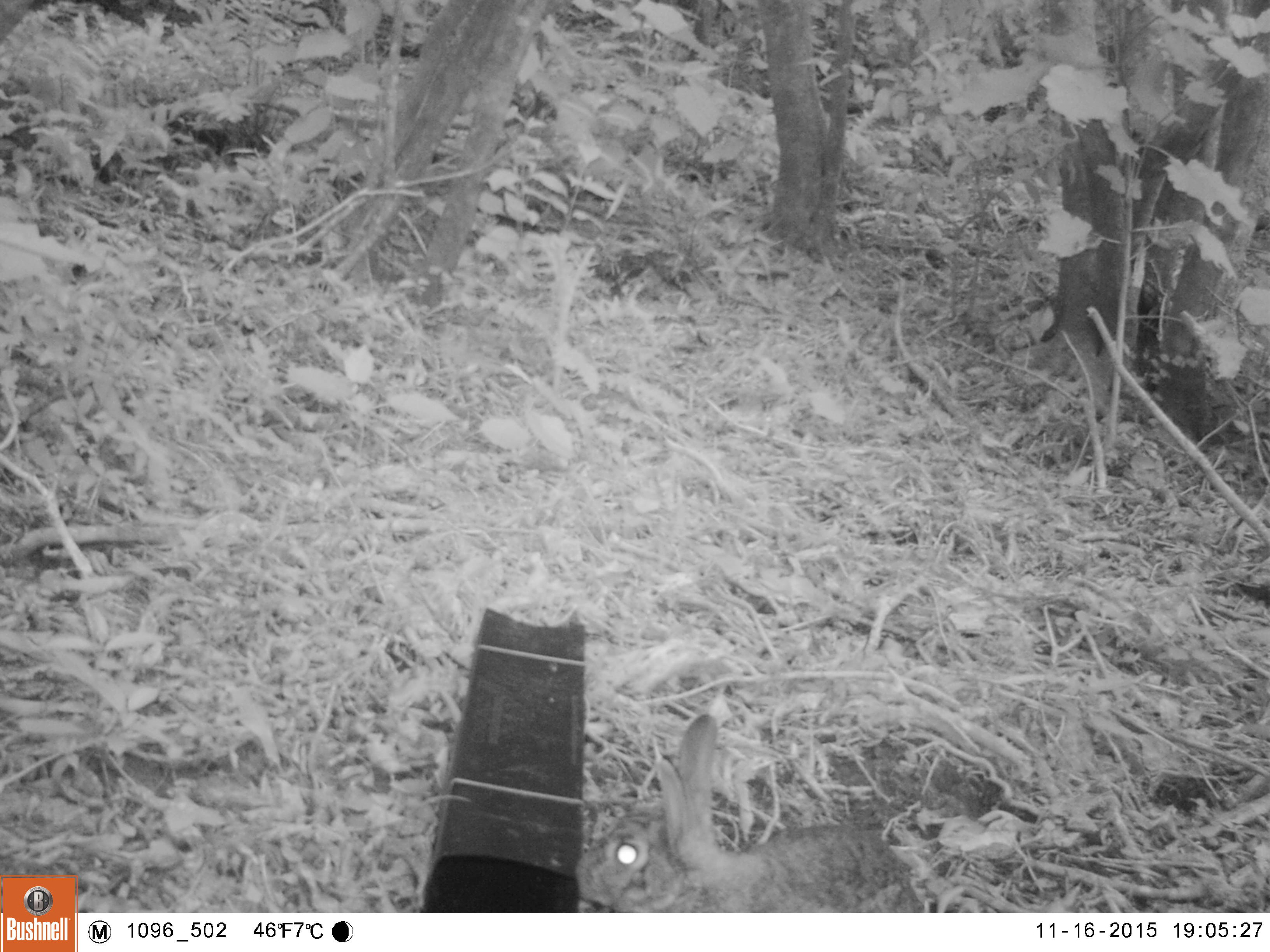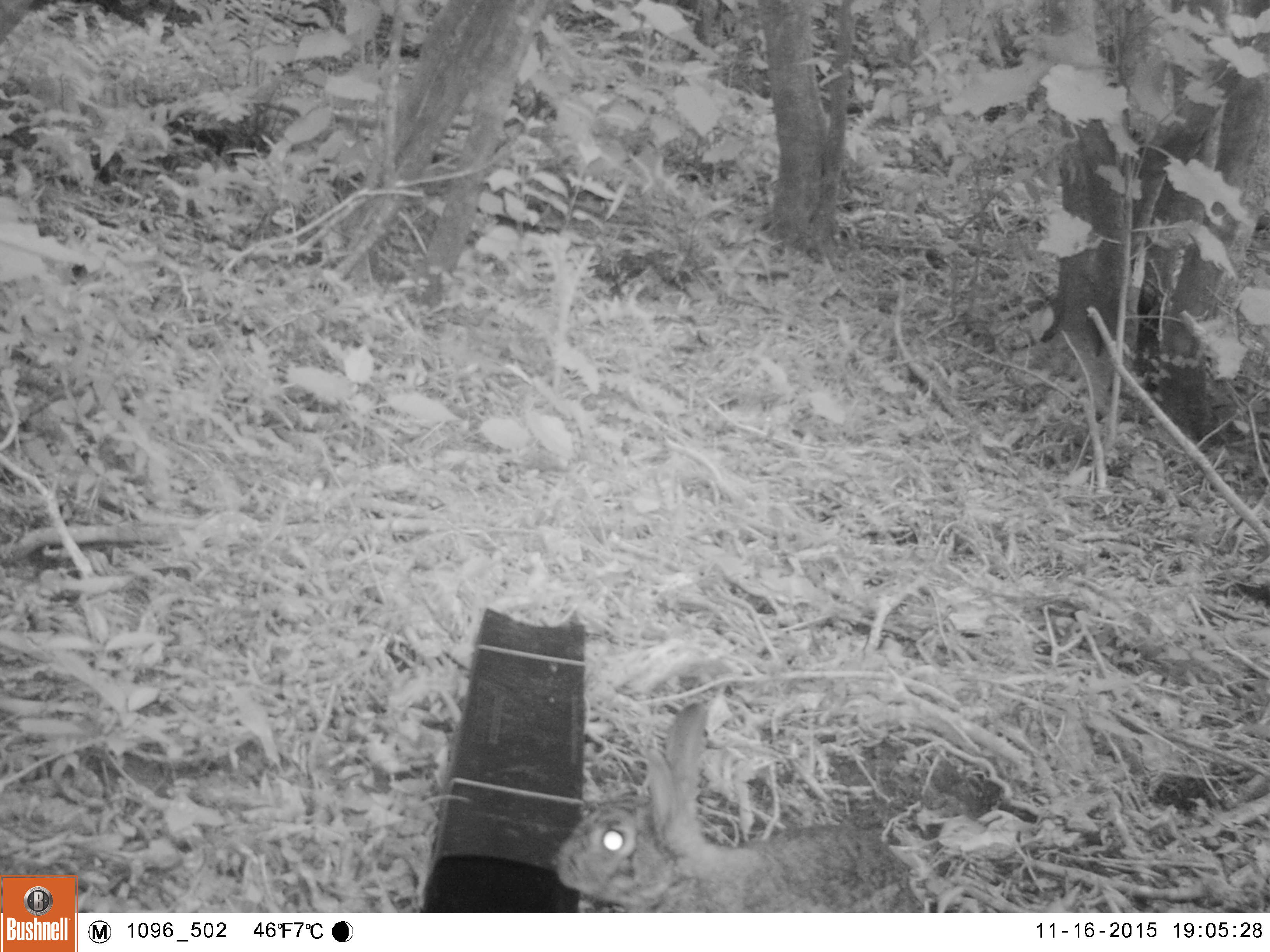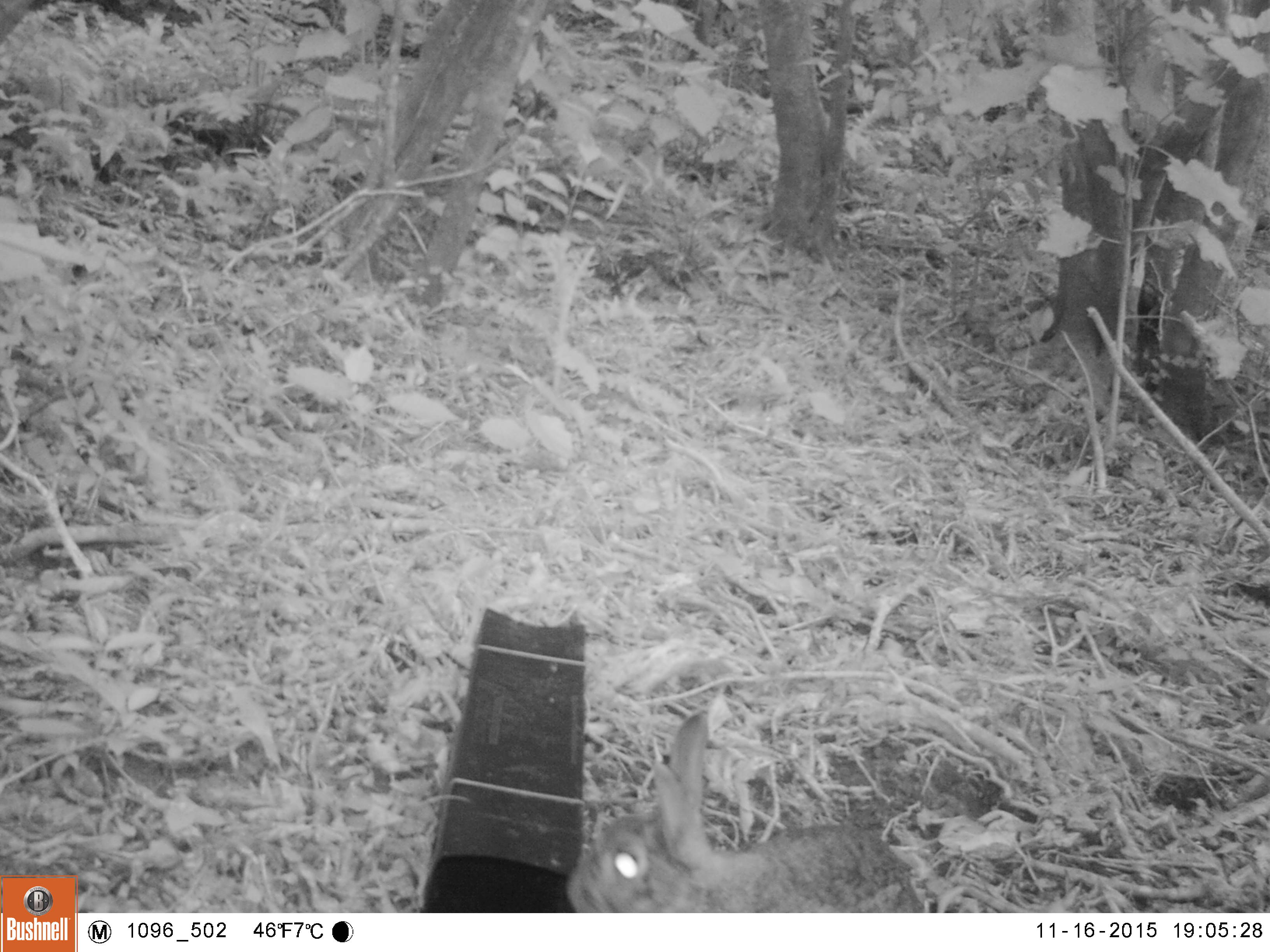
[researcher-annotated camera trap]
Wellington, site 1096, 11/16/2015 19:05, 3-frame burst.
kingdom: Animalia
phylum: Chordata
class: Mammalia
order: Lagomorpha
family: Leporidae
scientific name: Leporidae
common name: rabbit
Rabbit (Leporidae).